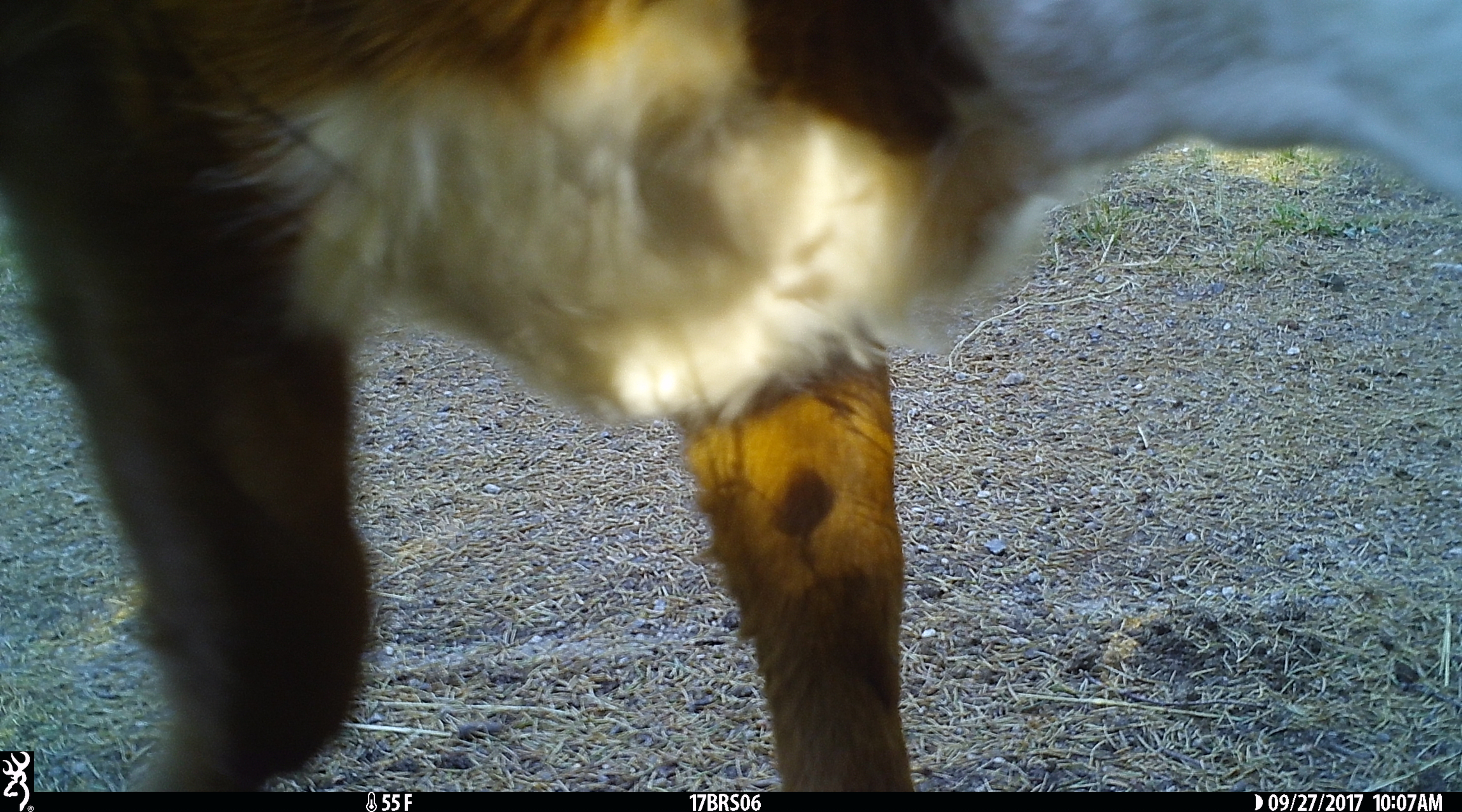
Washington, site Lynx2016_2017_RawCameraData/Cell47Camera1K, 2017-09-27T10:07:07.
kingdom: Animalia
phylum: Chordata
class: Mammalia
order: Artiodactyla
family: Bovidae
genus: Bos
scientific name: Bos taurus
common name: domestic cattle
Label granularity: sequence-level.